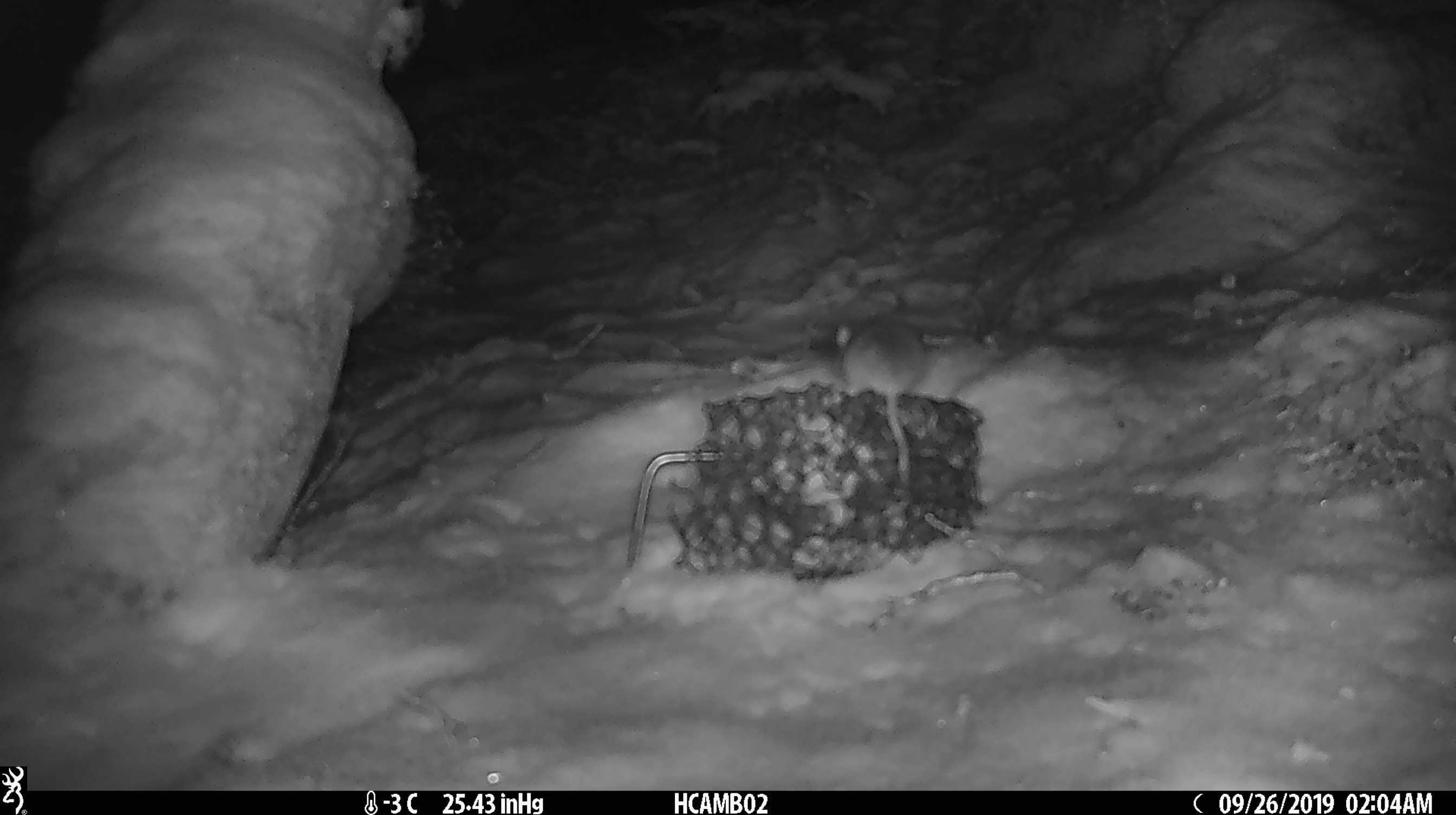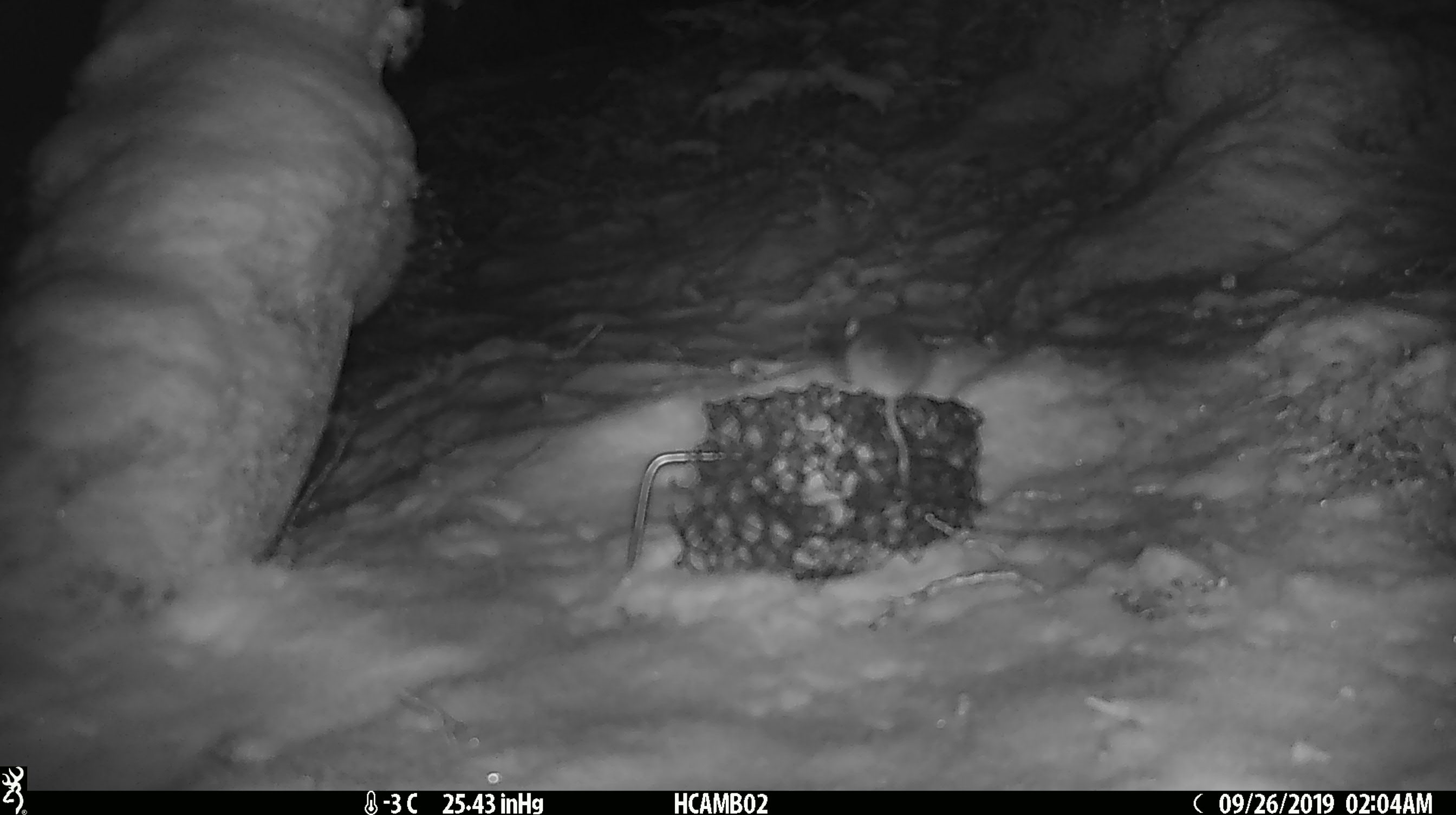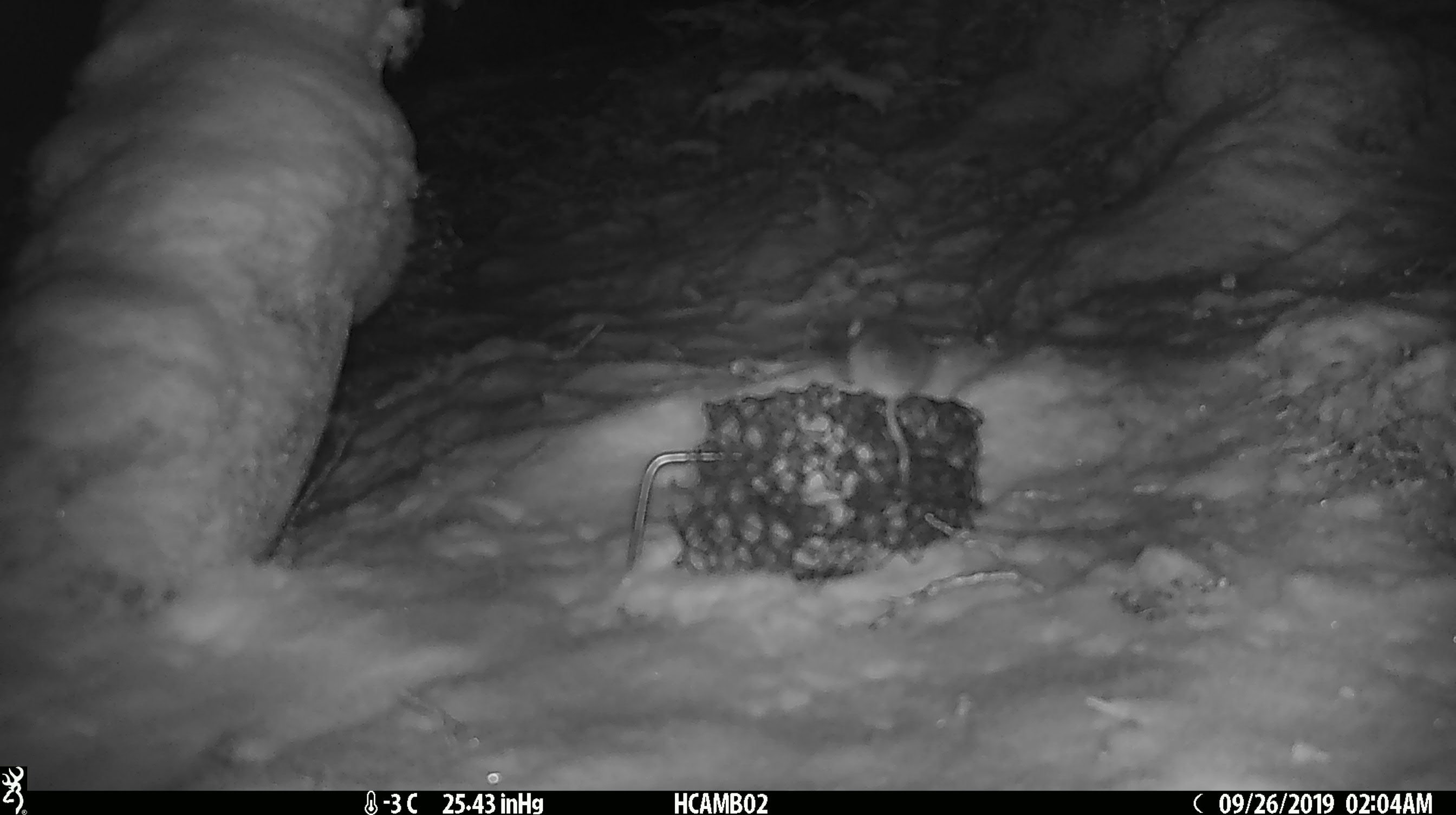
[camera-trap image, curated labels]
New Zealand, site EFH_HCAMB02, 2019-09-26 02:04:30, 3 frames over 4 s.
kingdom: Animalia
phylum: Chordata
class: Mammalia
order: Rodentia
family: Muridae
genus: Mus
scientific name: Mus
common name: mouse